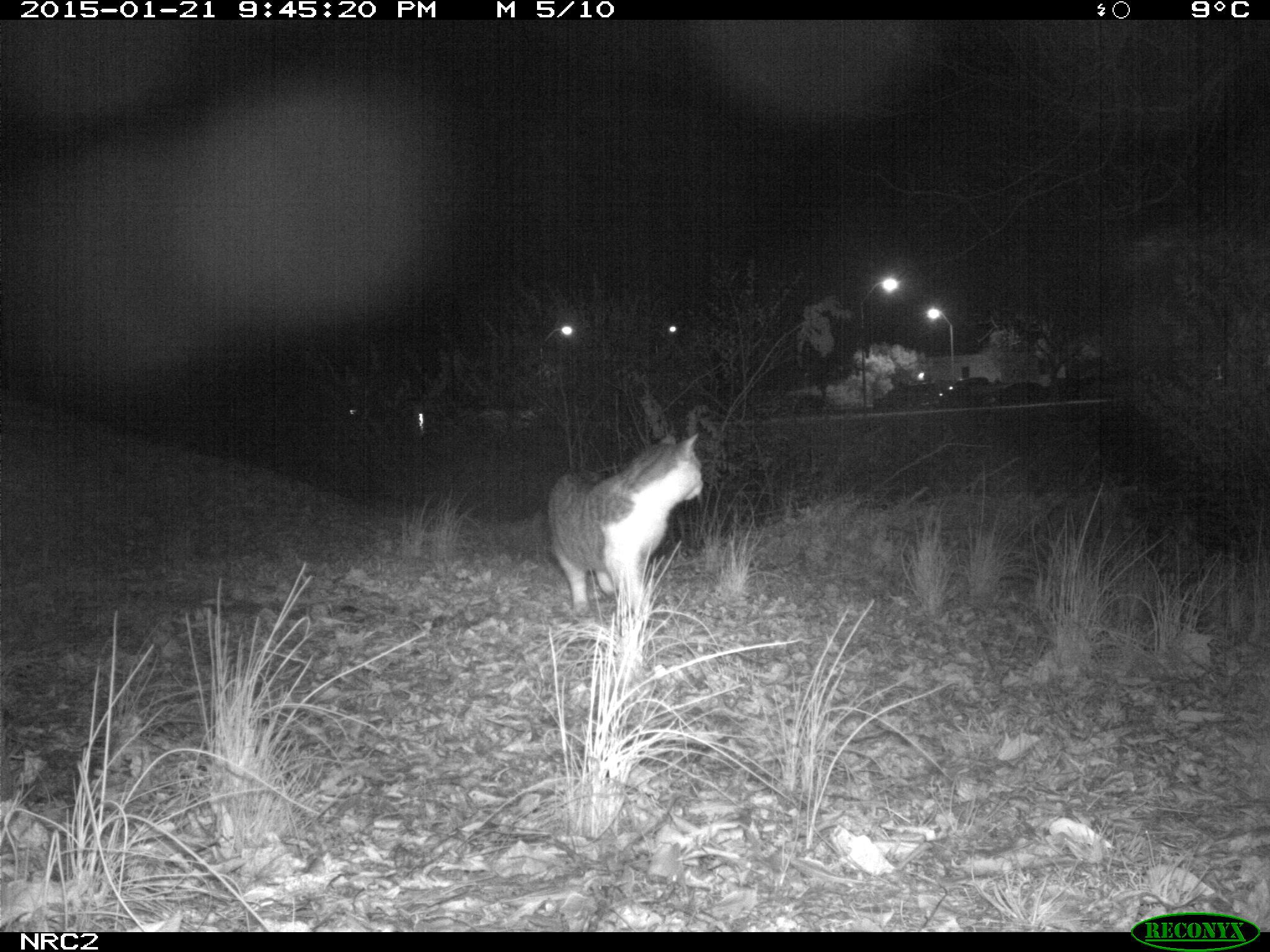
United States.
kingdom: Animalia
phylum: Chordata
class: Mammalia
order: Carnivora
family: Felidae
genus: Felis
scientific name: Felis catus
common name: domestic cat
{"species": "Domestic Cat (Felis catus)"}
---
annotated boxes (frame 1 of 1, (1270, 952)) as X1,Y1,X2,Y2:
Domestic Cat: 540,410,720,643